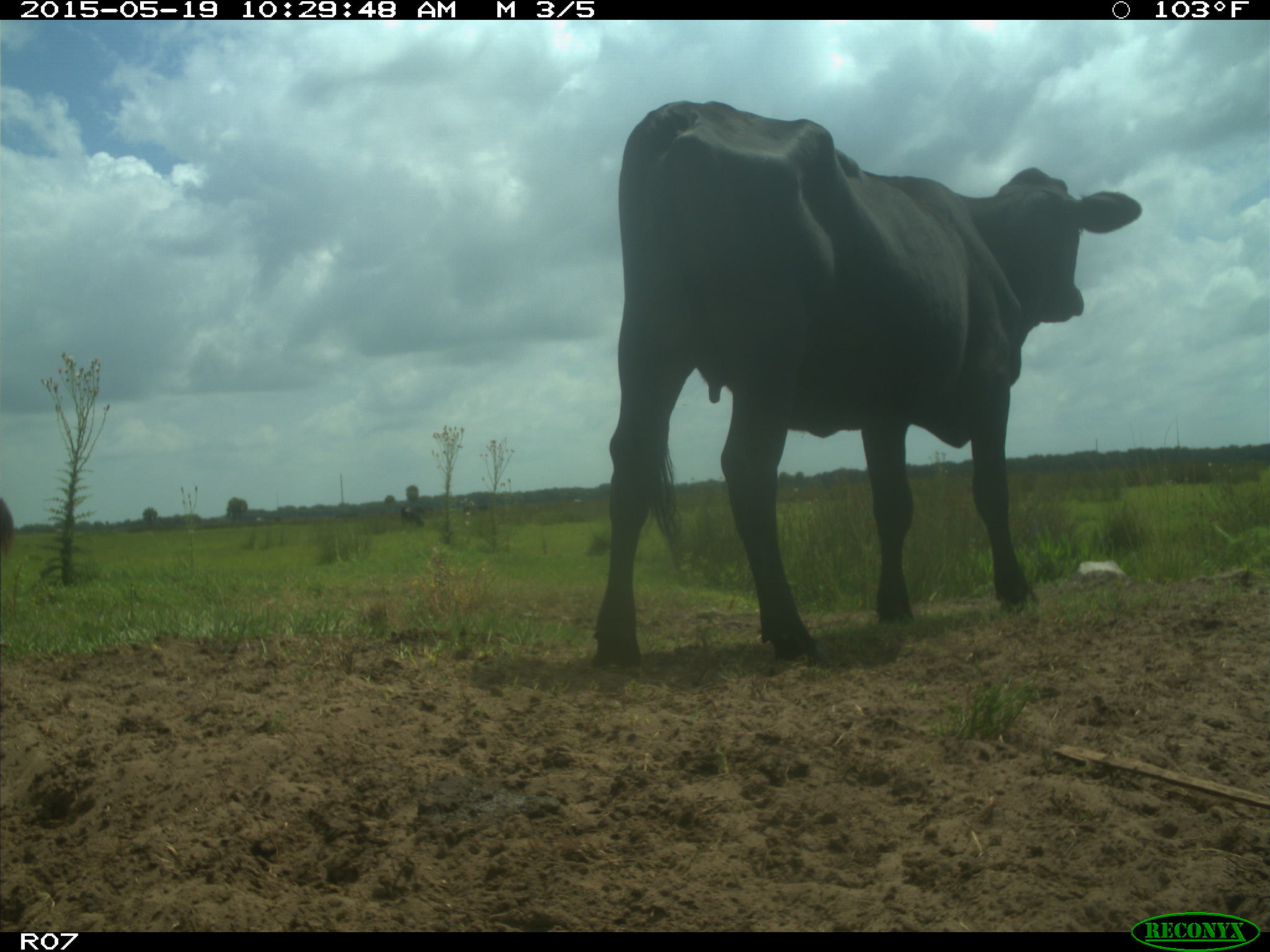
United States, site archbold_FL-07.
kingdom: Animalia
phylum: Chordata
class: Mammalia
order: Artiodactyla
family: Bovidae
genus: Bos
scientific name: Bos taurus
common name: domestic cow